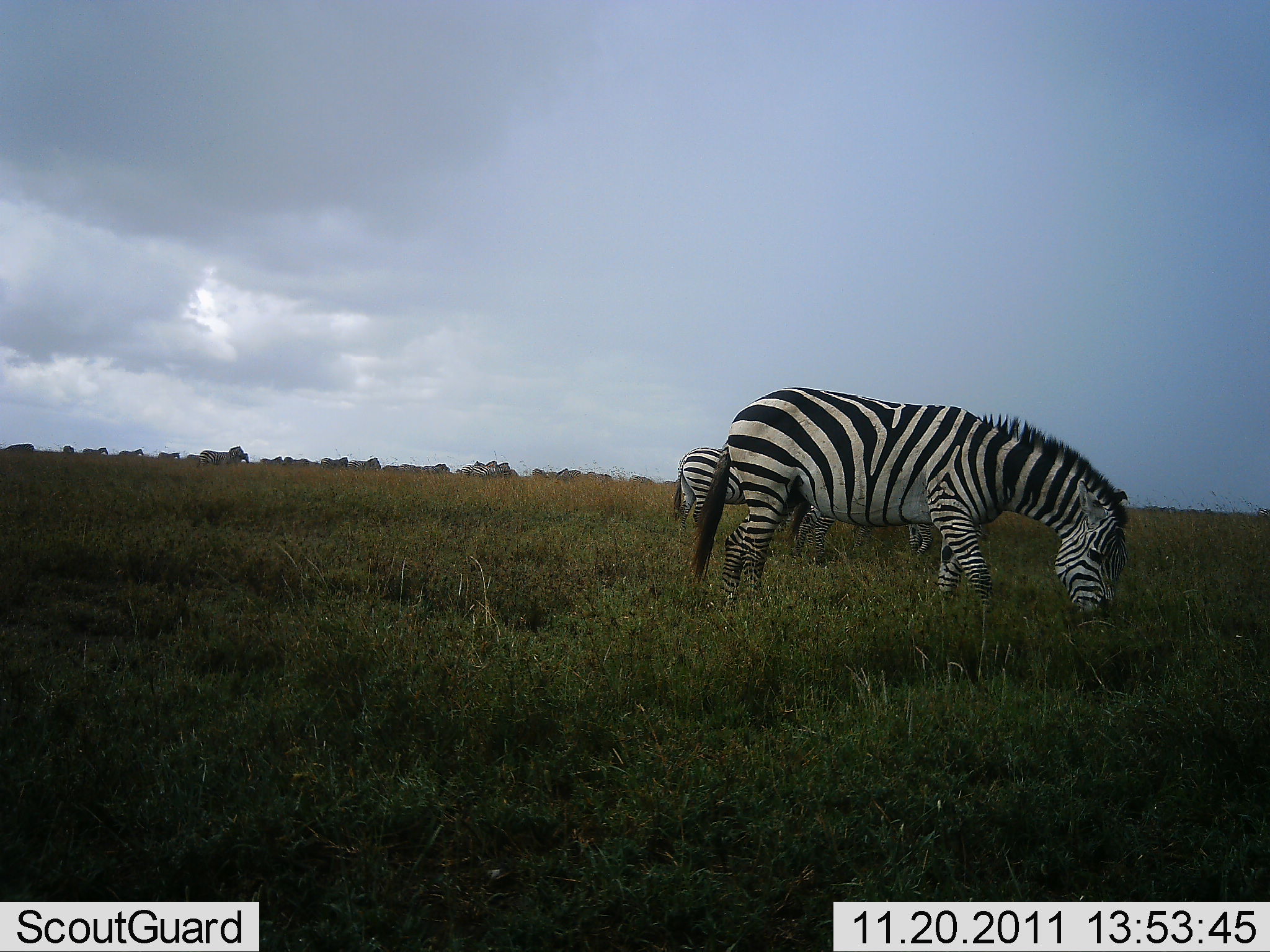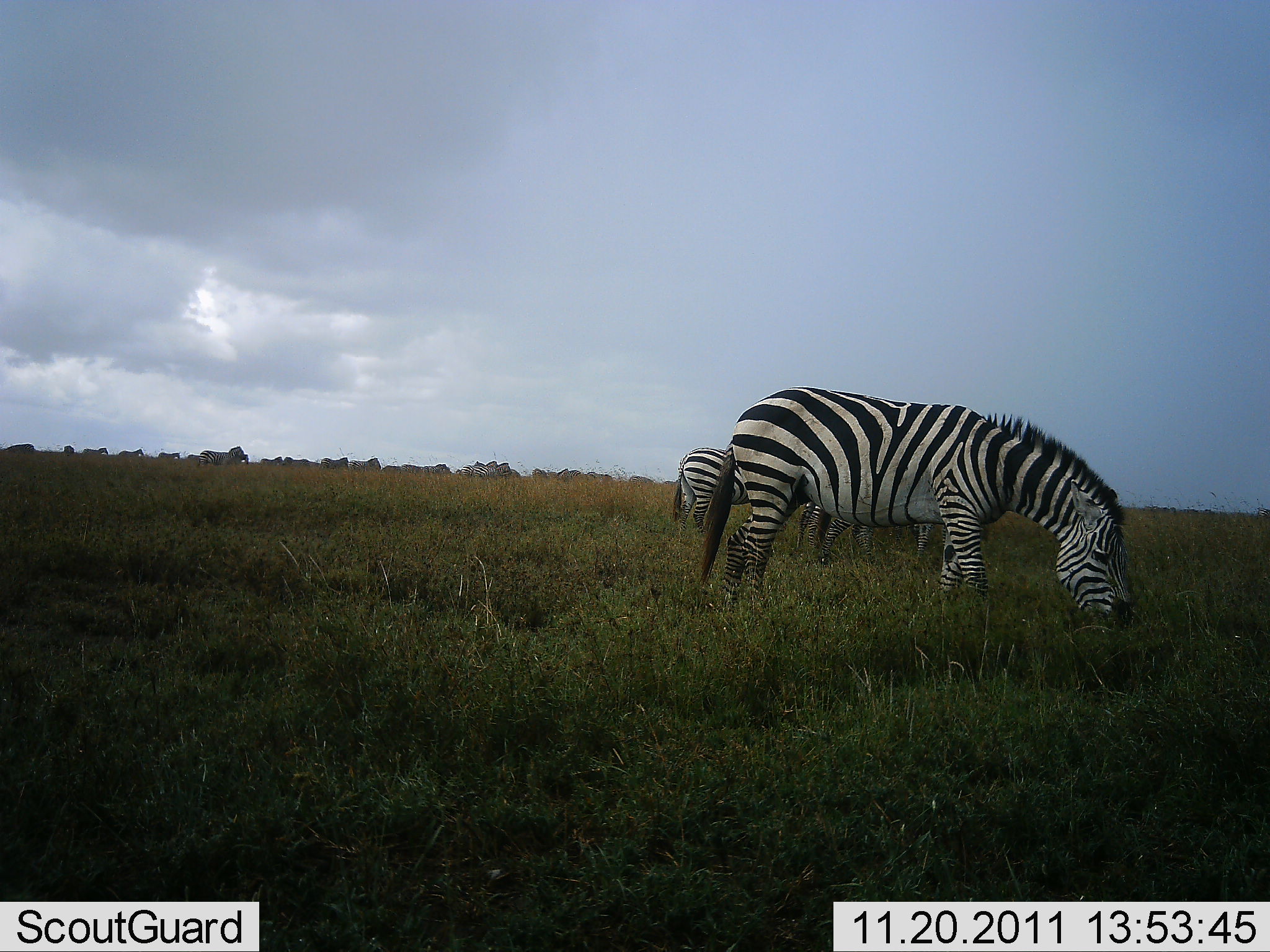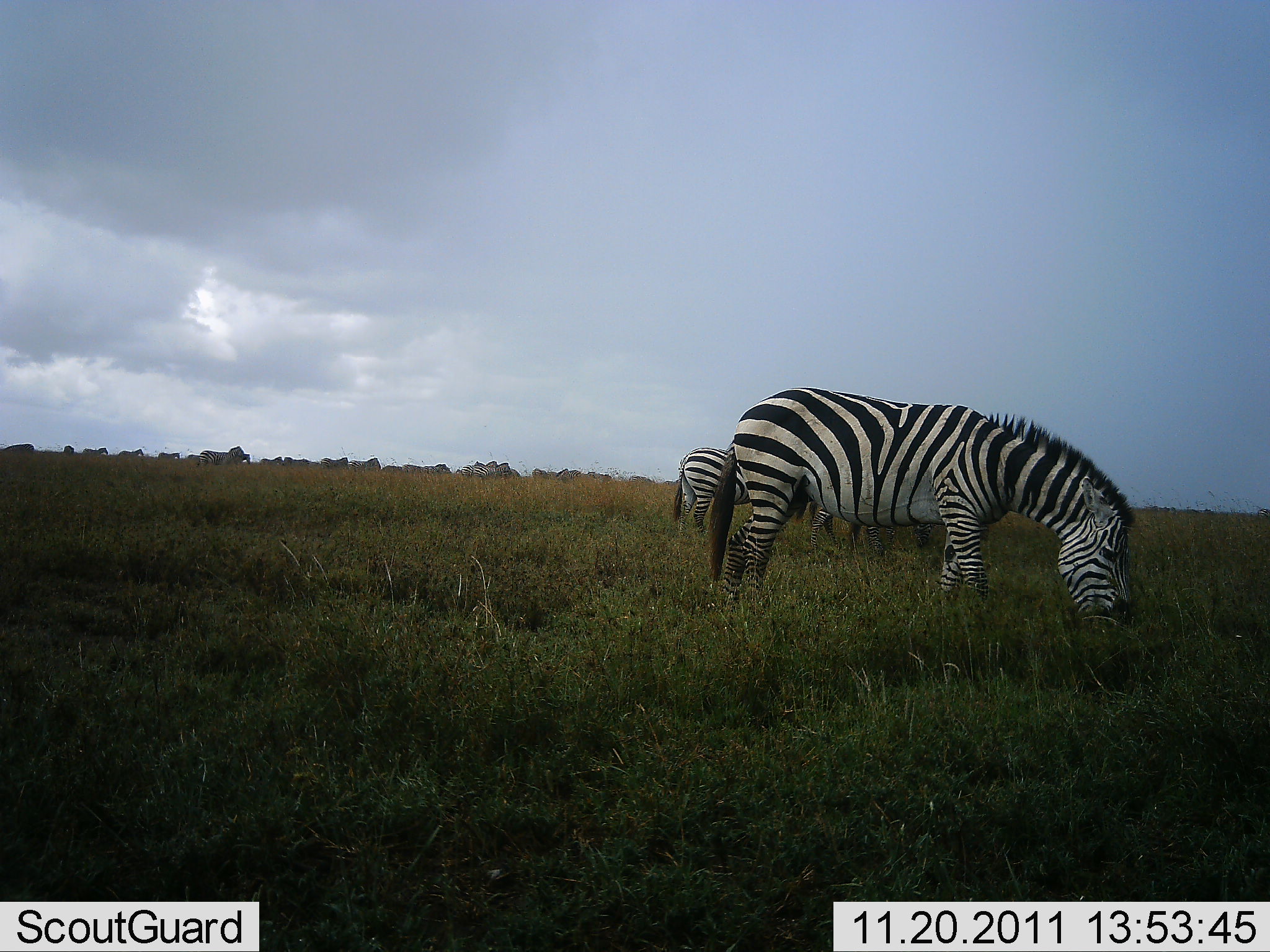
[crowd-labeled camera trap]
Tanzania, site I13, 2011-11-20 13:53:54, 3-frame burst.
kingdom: Animalia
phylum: Chordata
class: Mammalia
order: Perissodactyla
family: Equidae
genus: Equus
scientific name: Equus quagga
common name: plains zebra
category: zebra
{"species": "zebra (plains zebra) (Equus quagga)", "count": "3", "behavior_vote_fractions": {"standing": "36%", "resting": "0%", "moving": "9%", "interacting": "0%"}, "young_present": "0%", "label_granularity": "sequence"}